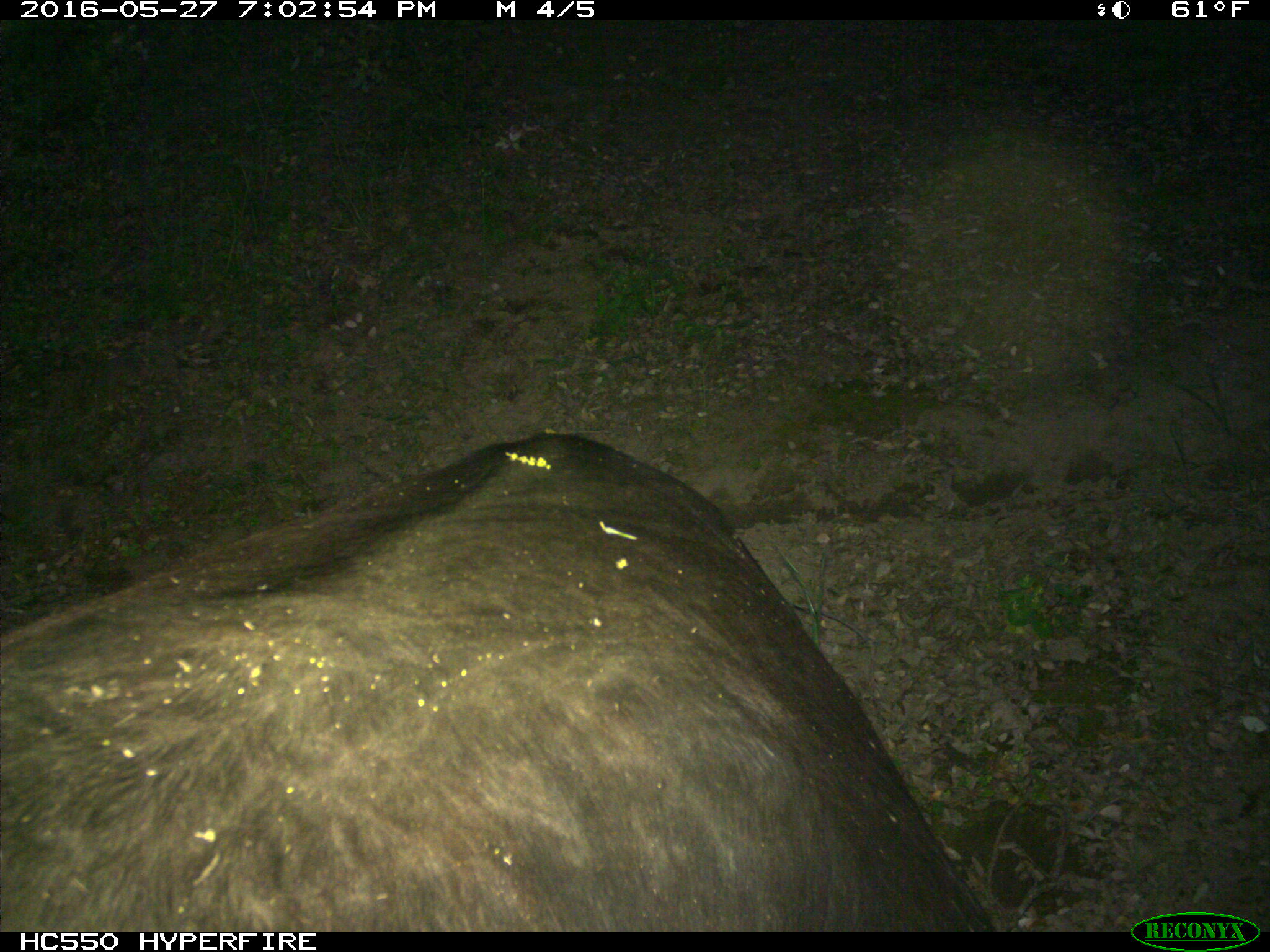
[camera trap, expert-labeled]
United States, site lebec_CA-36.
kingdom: Animalia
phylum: Chordata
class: Mammalia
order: Artiodactyla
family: Bovidae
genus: Bos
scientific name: Bos taurus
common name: domestic cow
Bos taurus (domestic cow).